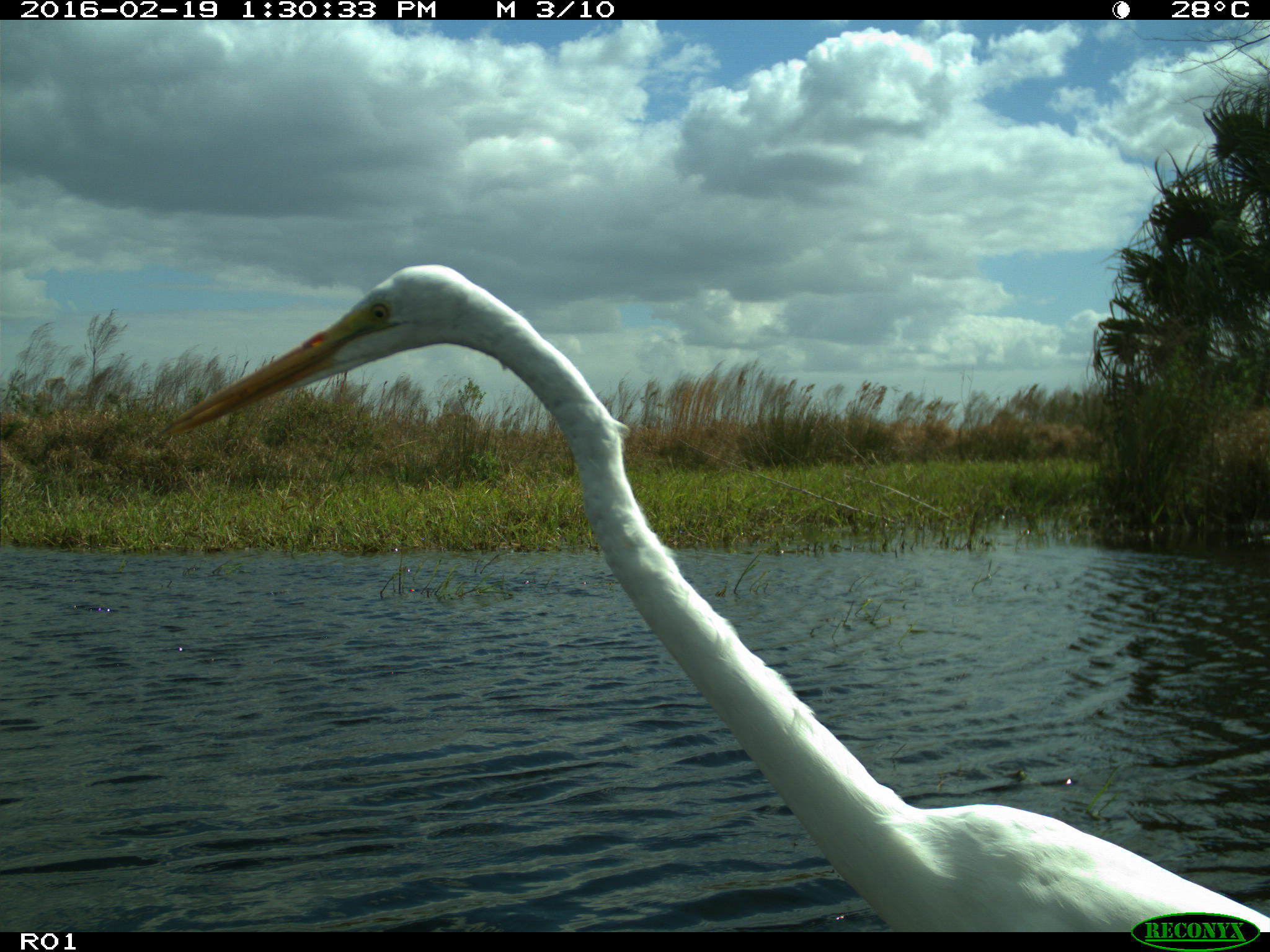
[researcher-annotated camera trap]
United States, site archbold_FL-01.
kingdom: Animalia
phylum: Chordata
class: Aves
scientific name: Aves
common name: birds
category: unidentified bird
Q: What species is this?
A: Unidentified bird (birds) (Aves).